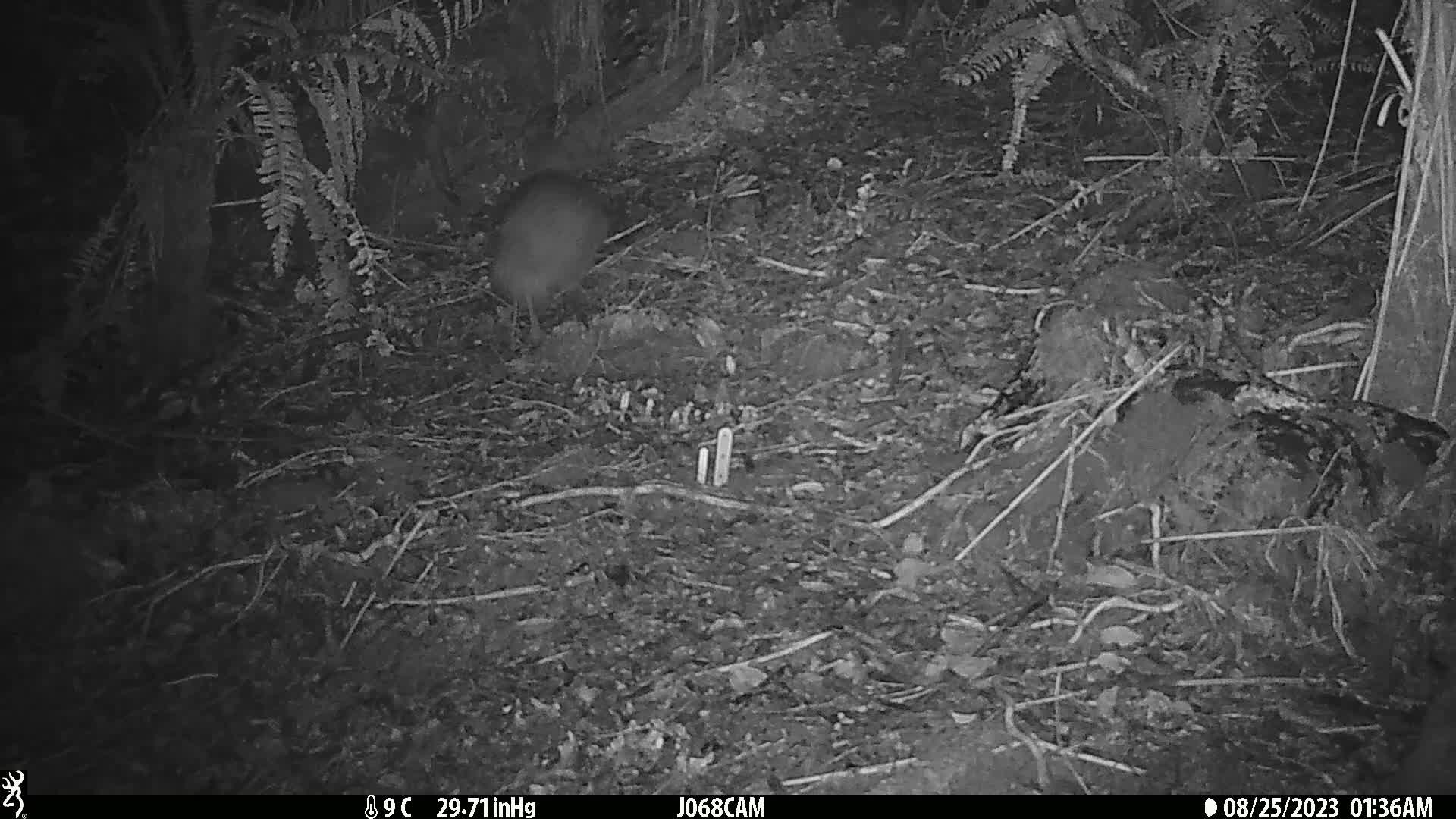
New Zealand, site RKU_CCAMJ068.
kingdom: Animalia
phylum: Chordata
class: Aves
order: Apterygiformes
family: Apterygidae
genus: Apteryx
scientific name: Apteryx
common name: kiwi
Kiwi (Apteryx).